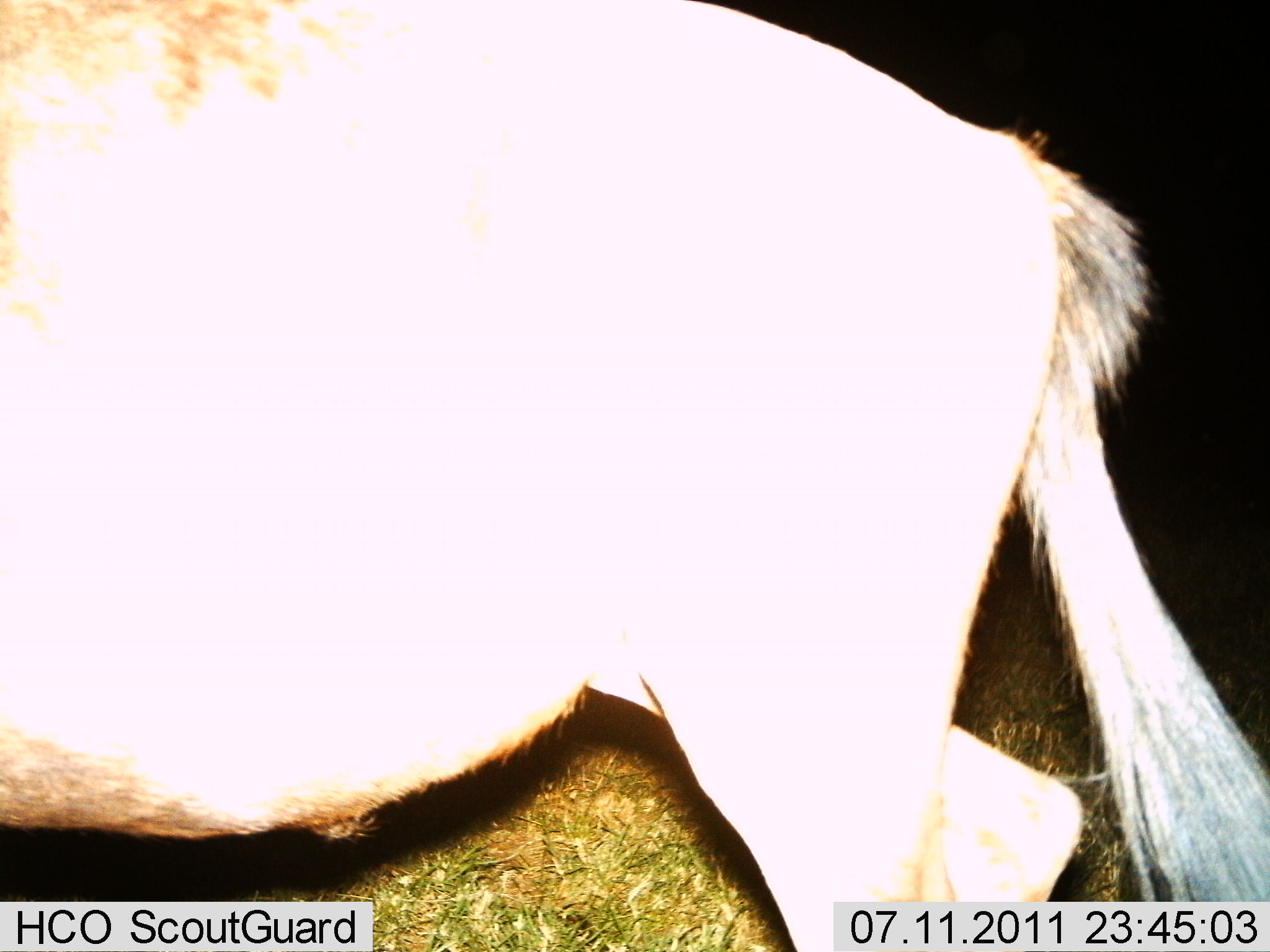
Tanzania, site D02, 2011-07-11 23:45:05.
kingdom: Animalia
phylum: Chordata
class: Mammalia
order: Artiodactyla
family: Bovidae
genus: Connochaetes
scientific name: Connochaetes taurinus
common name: blue wildebeest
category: wildebeest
Wildebeest (blue wildebeest) (Connochaetes taurinus), count 1. Behavior (volunteer vote fractions): standing 91%, resting 0%, moving 18%, interacting 0%. Young present (vote fraction): 0%. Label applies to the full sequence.